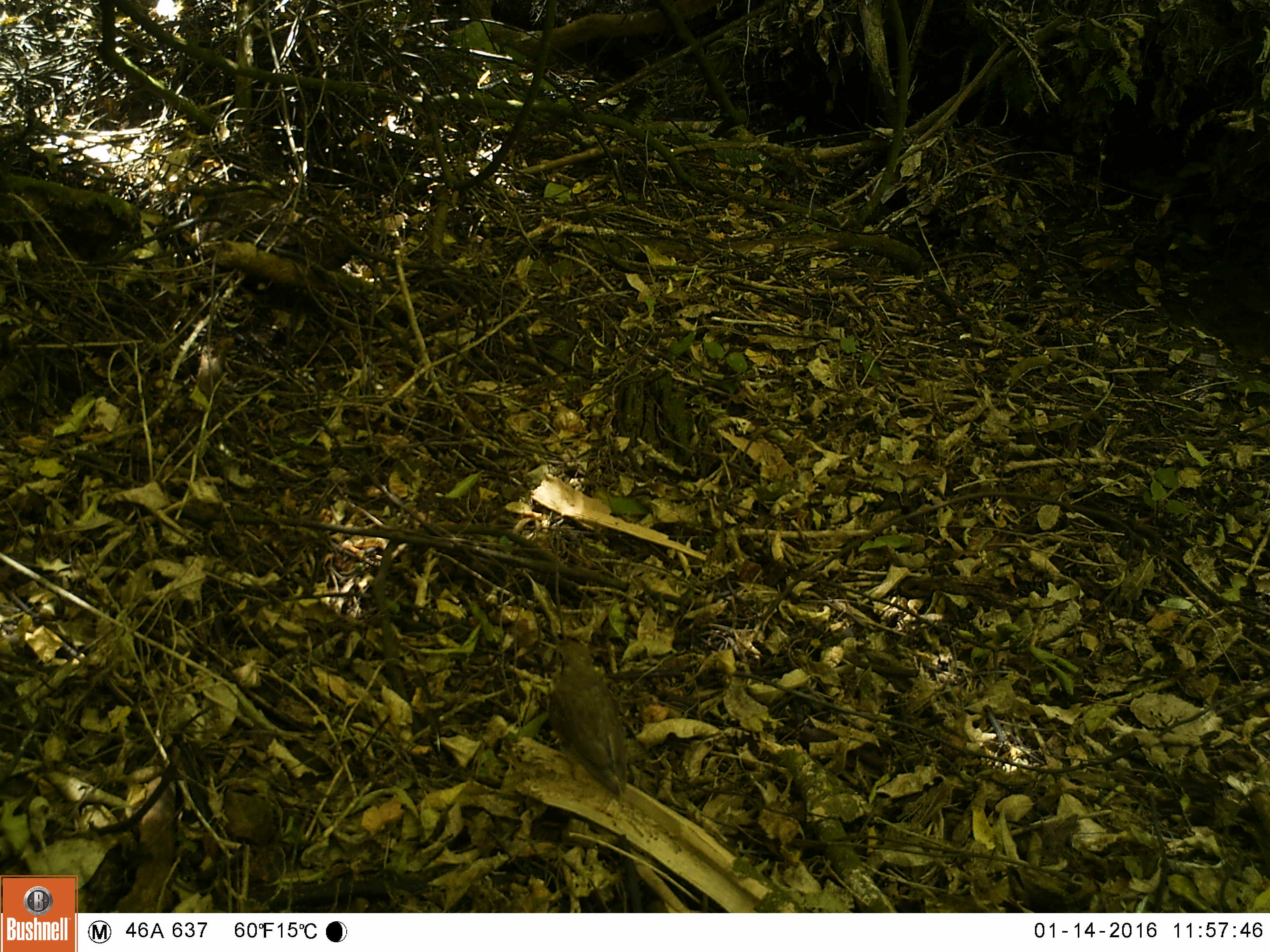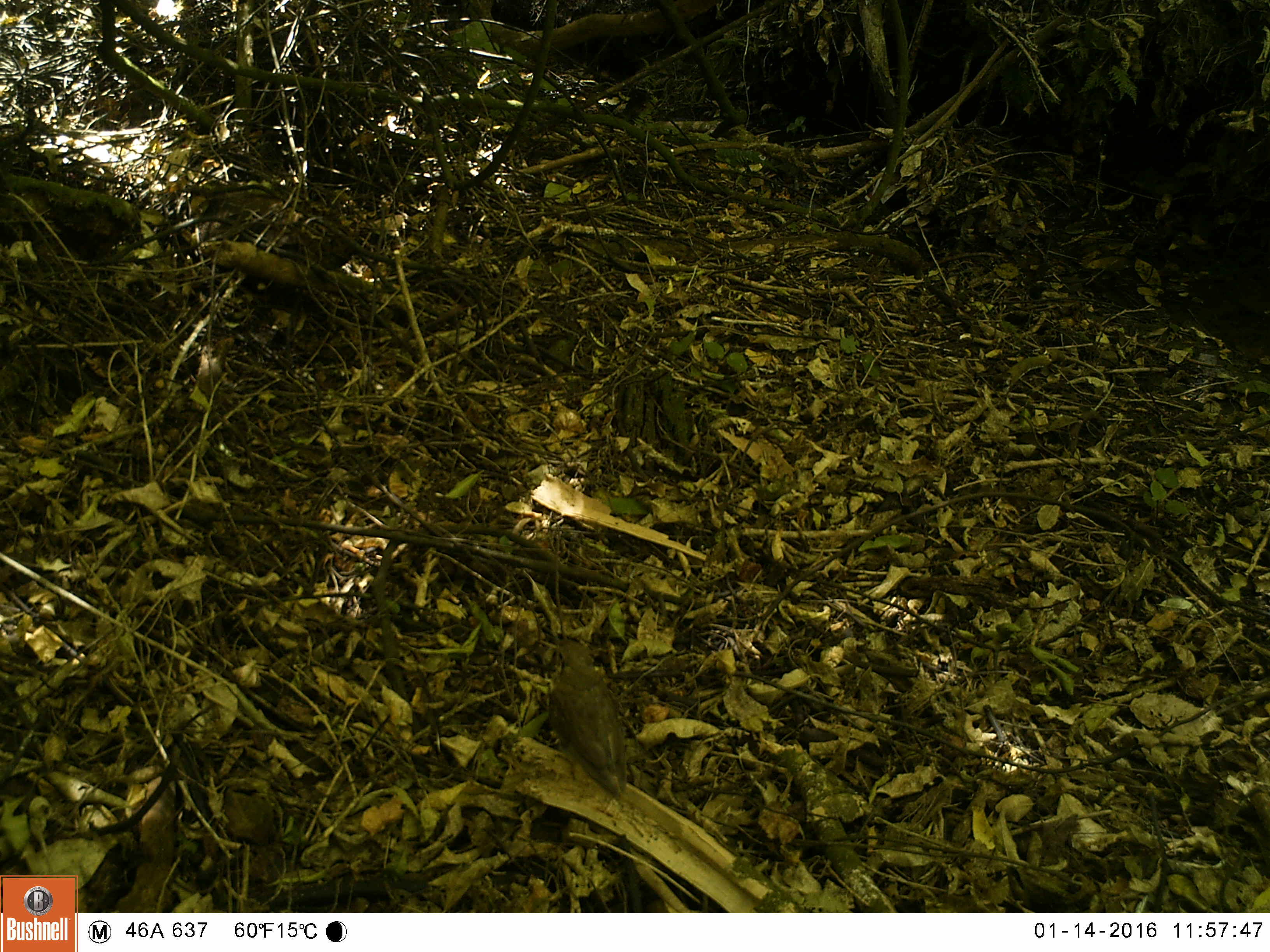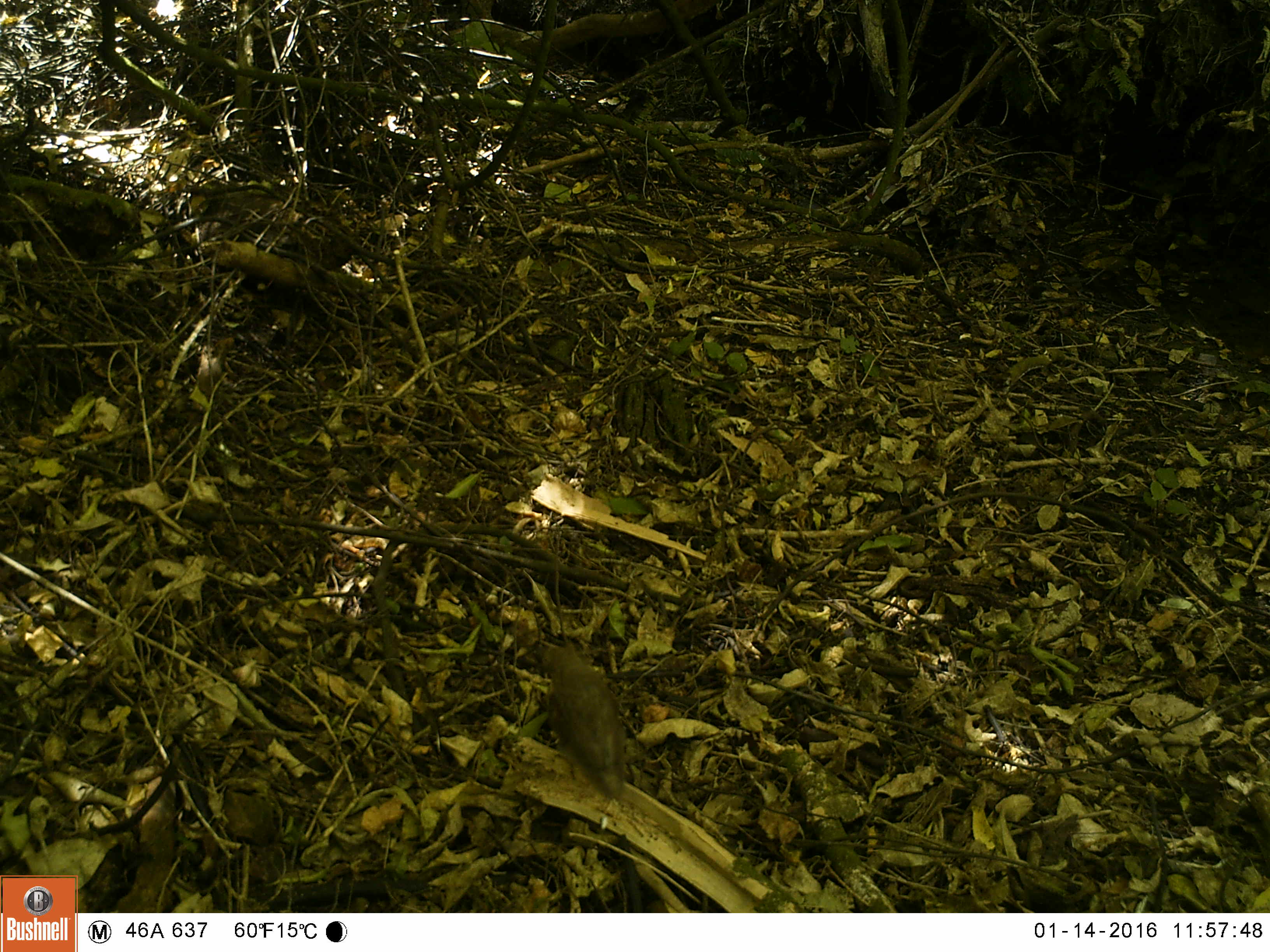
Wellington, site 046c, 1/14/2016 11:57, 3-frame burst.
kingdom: Animalia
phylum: Chordata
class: Aves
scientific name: Aves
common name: bird